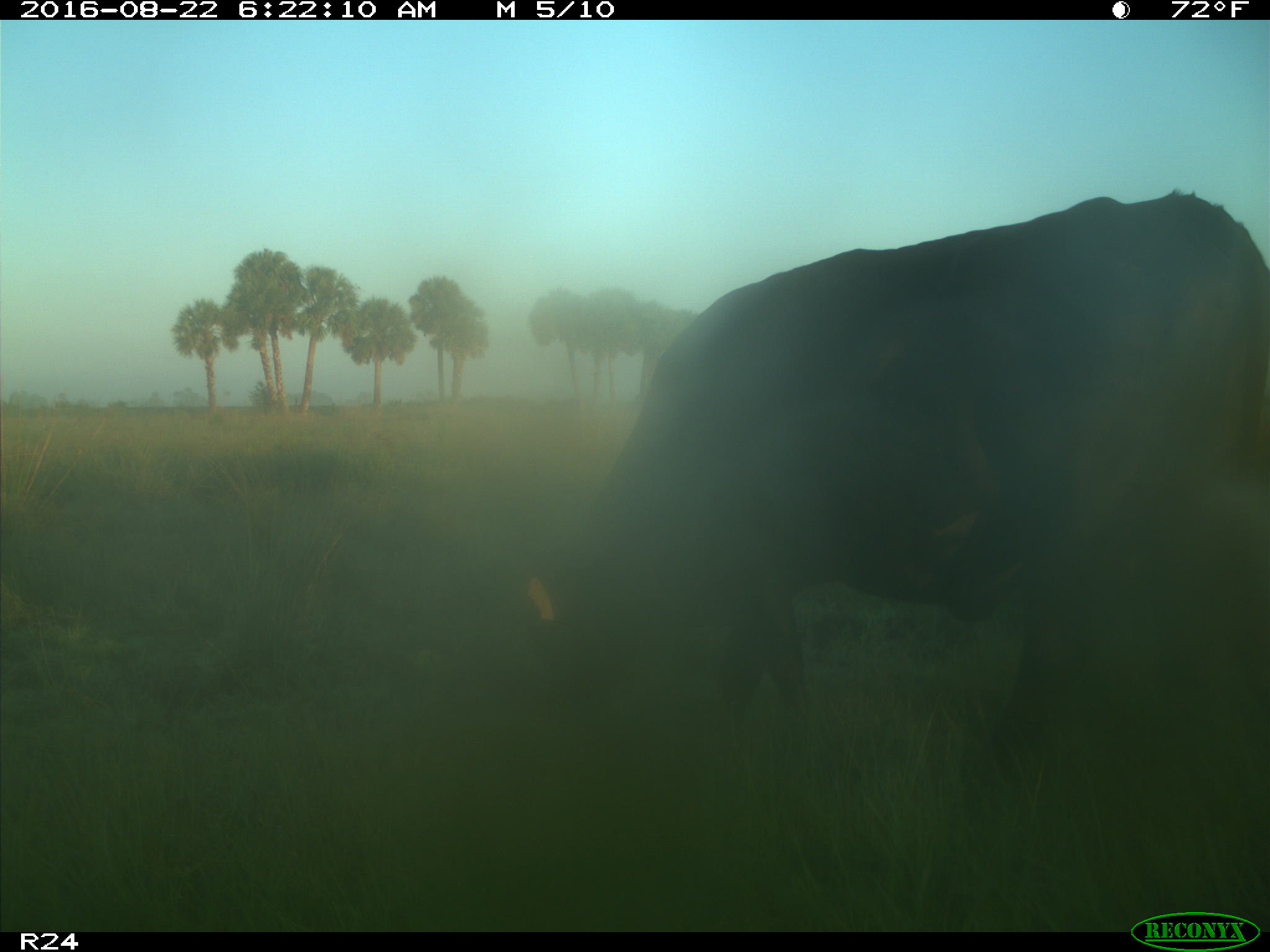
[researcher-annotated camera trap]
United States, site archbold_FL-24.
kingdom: Animalia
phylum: Chordata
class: Mammalia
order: Artiodactyla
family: Bovidae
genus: Bos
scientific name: Bos taurus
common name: domestic cow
Bos taurus (domestic cow).